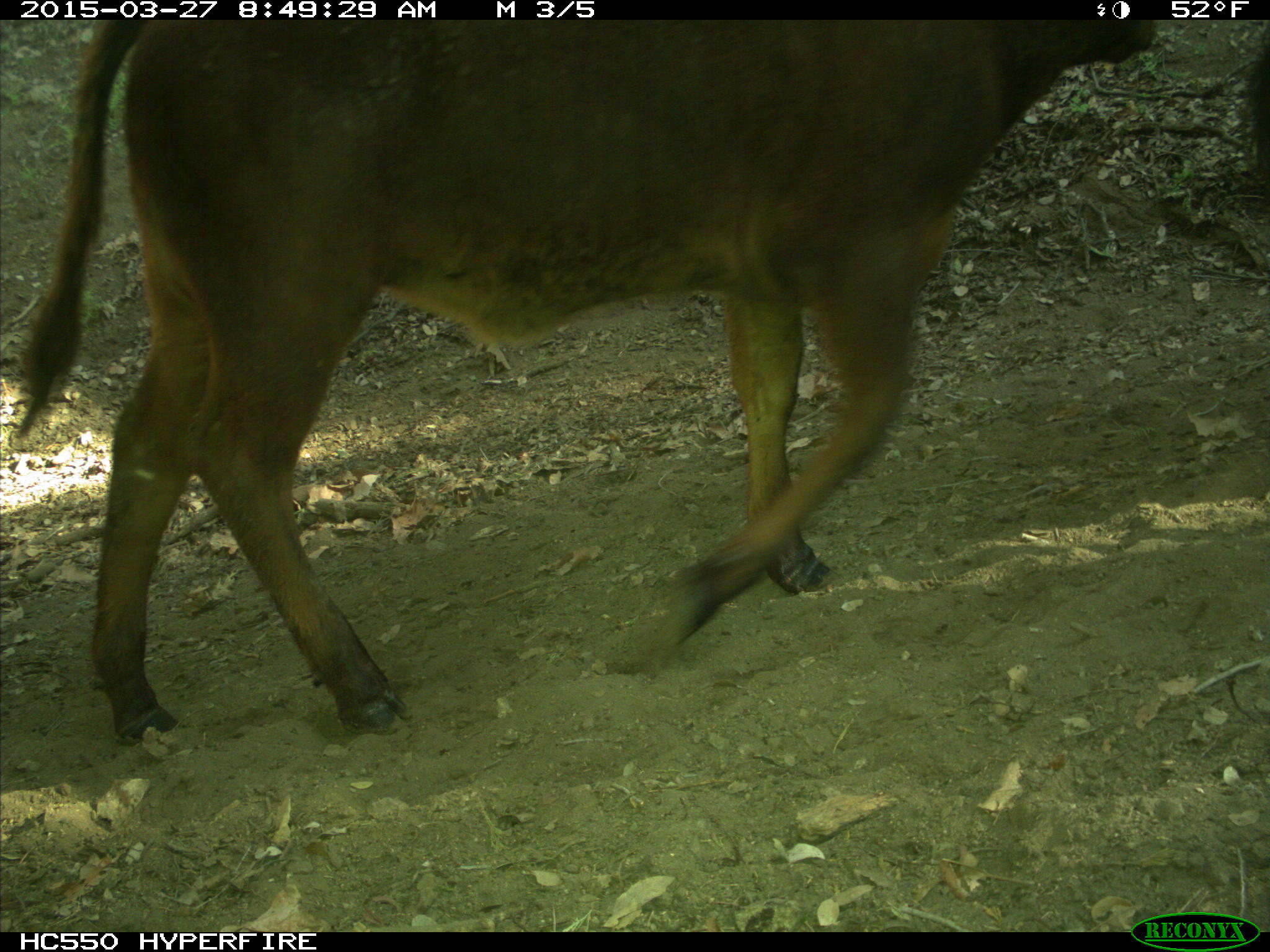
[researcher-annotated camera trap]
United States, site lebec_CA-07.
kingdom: Animalia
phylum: Chordata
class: Mammalia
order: Artiodactyla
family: Bovidae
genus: Bos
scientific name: Bos taurus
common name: domestic cow